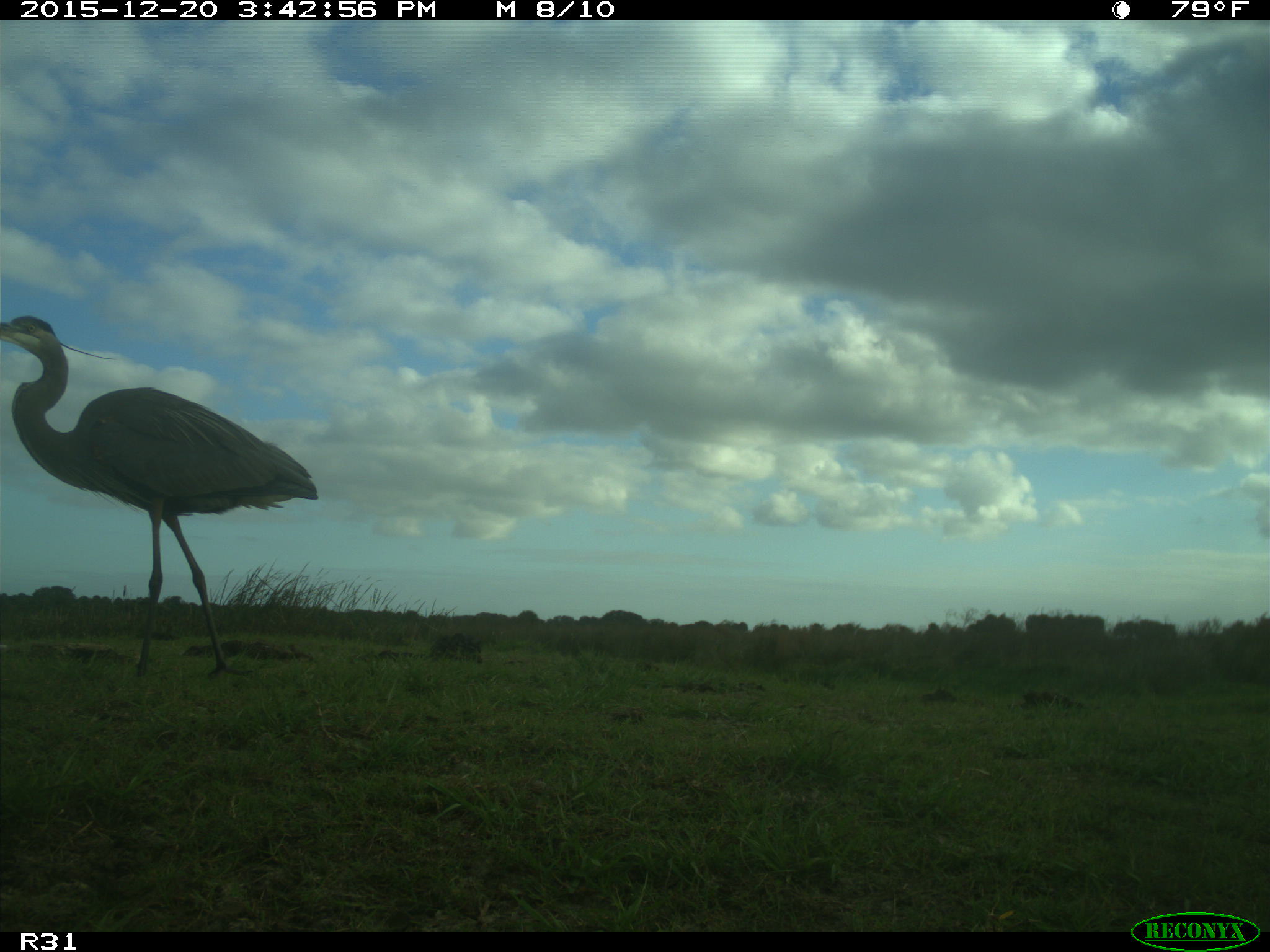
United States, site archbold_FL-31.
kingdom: Animalia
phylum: Chordata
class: Aves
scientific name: Aves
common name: birds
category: unidentified bird